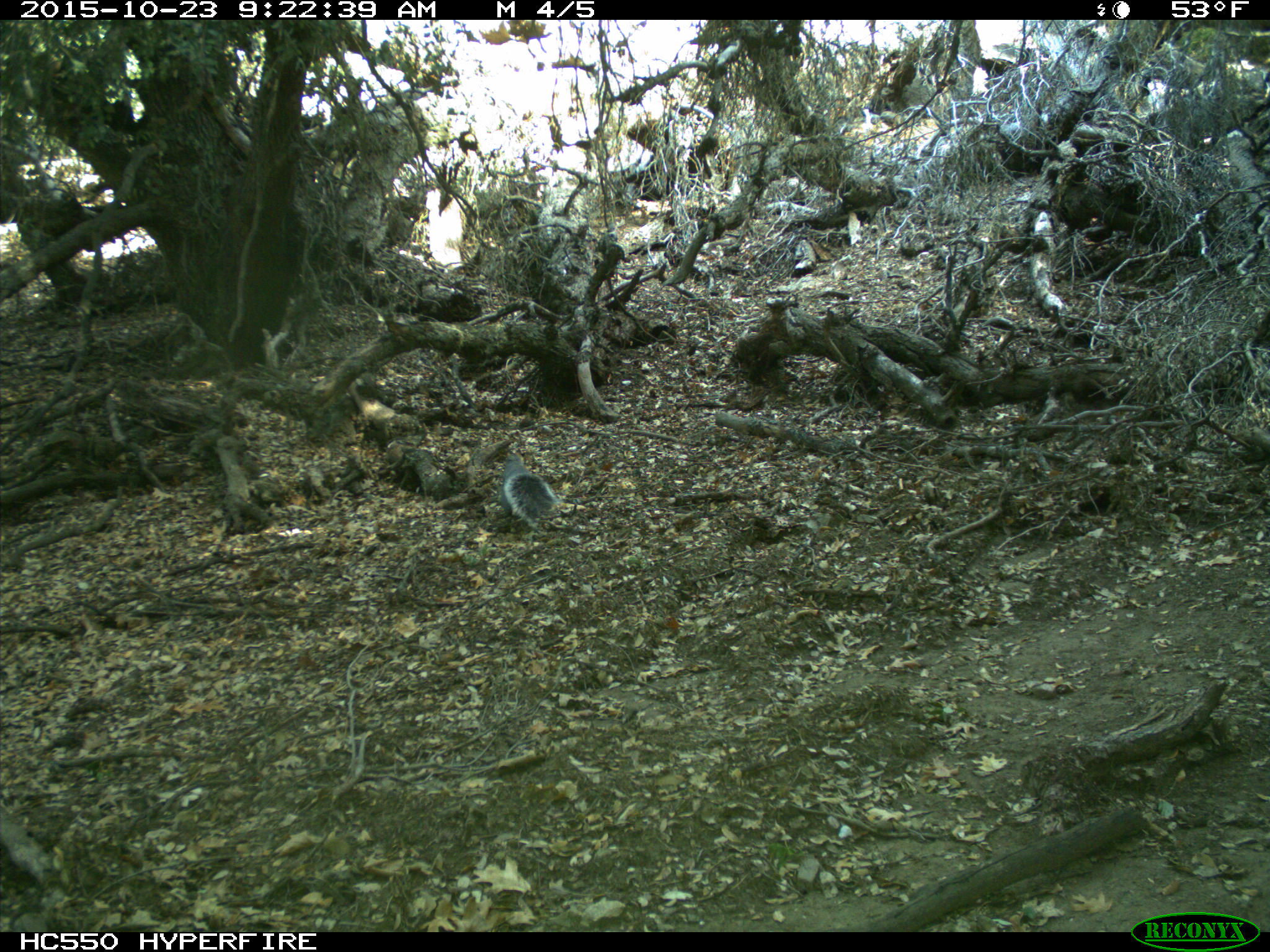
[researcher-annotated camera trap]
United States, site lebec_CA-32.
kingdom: Animalia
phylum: Chordata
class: Mammalia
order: Rodentia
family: Sciuridae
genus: Sciurus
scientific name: Sciurus carolinensis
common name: eastern gray squirrel